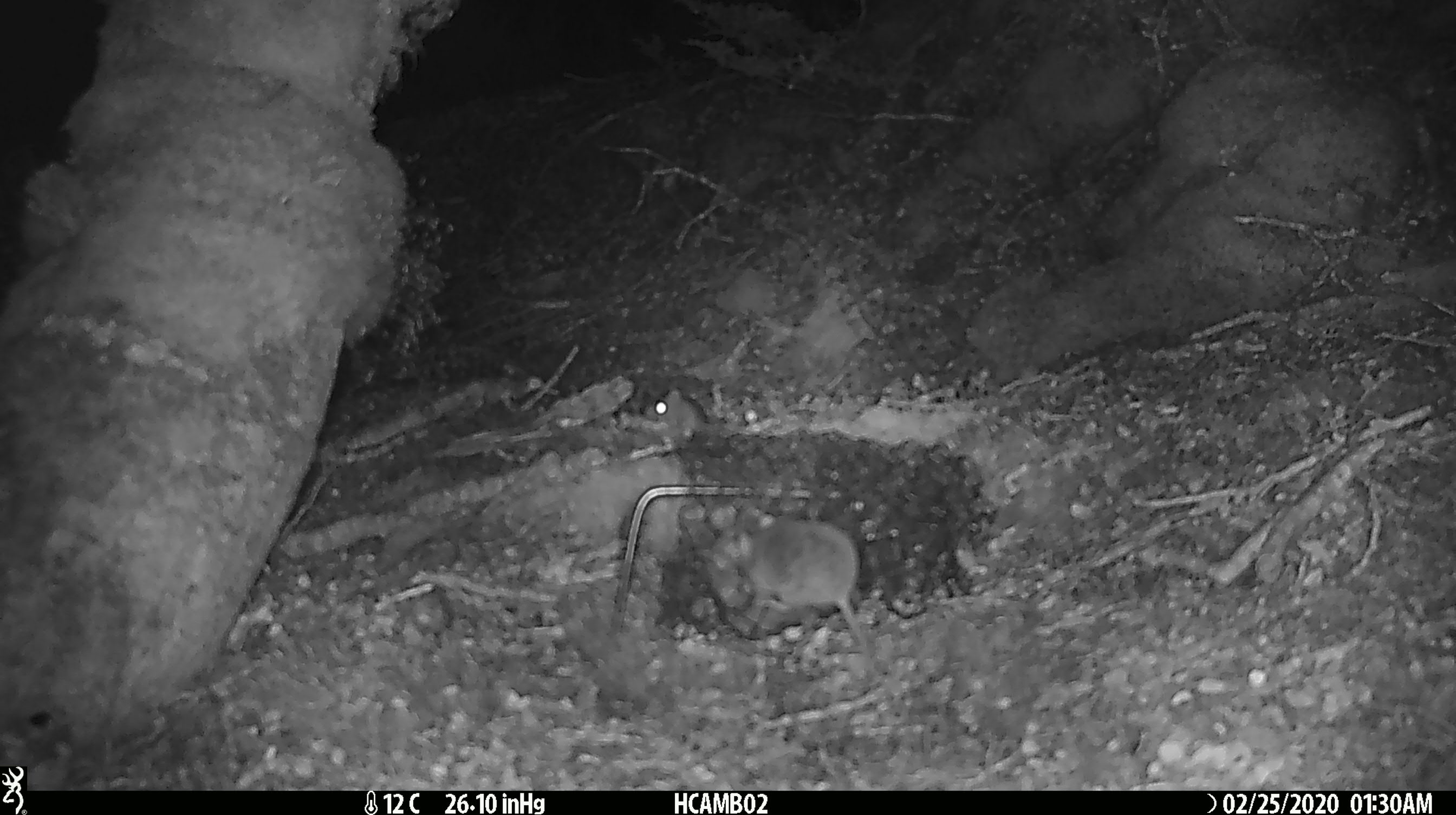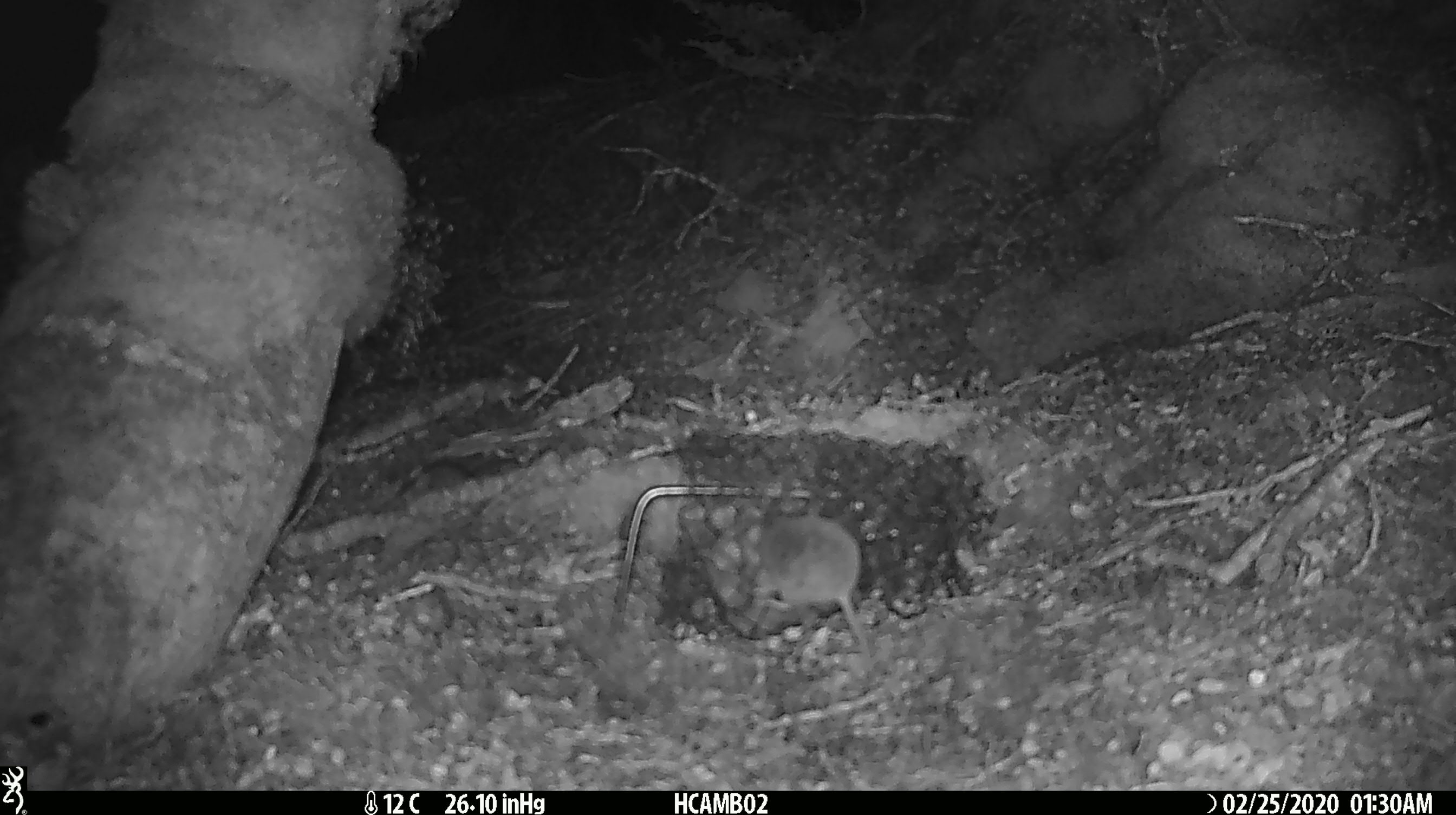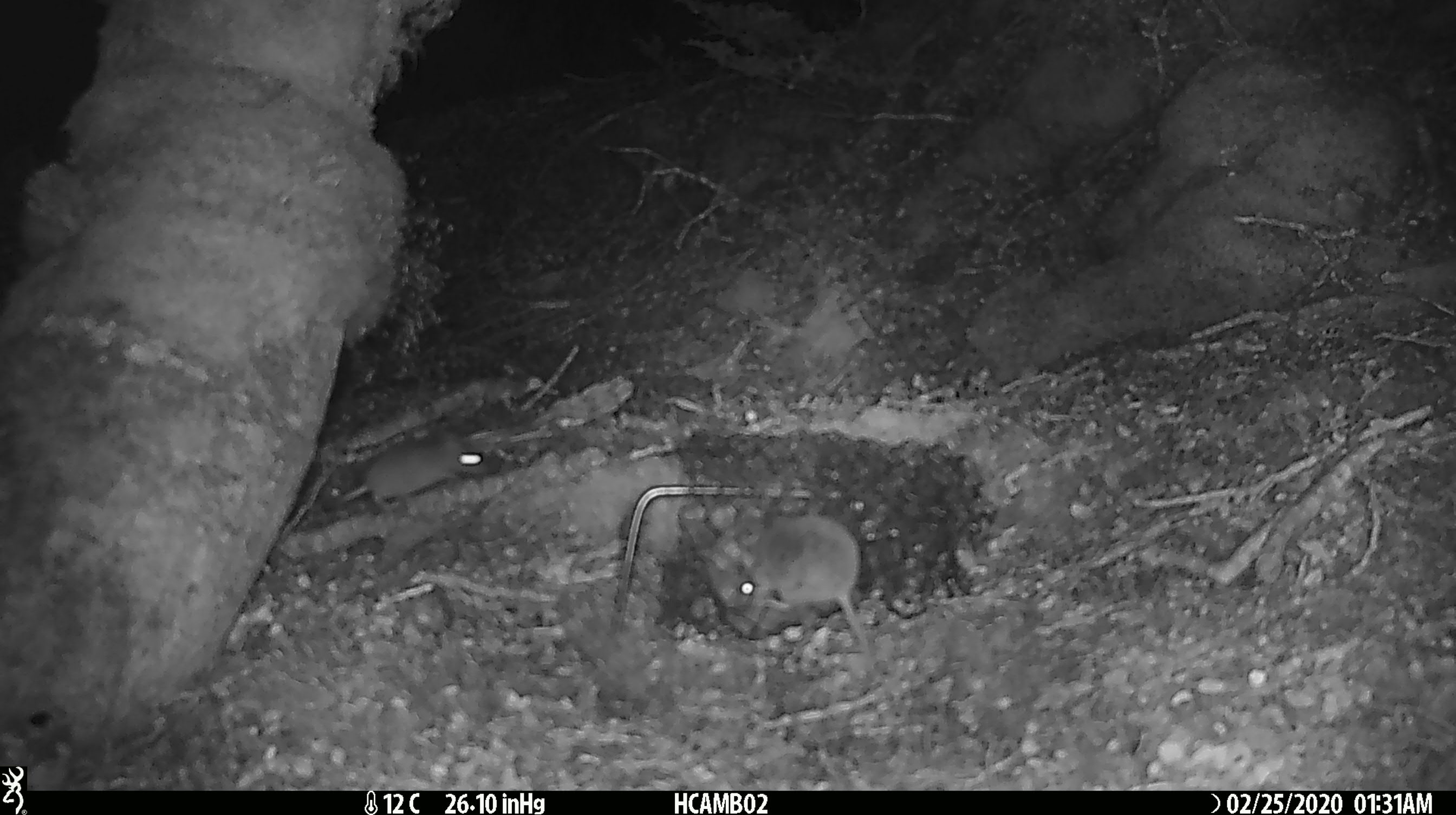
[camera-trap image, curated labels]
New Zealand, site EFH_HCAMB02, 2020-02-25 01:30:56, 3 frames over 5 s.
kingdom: Animalia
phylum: Chordata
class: Mammalia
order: Rodentia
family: Muridae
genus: Mus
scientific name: Mus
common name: mouse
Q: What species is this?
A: Mouse (Mus).